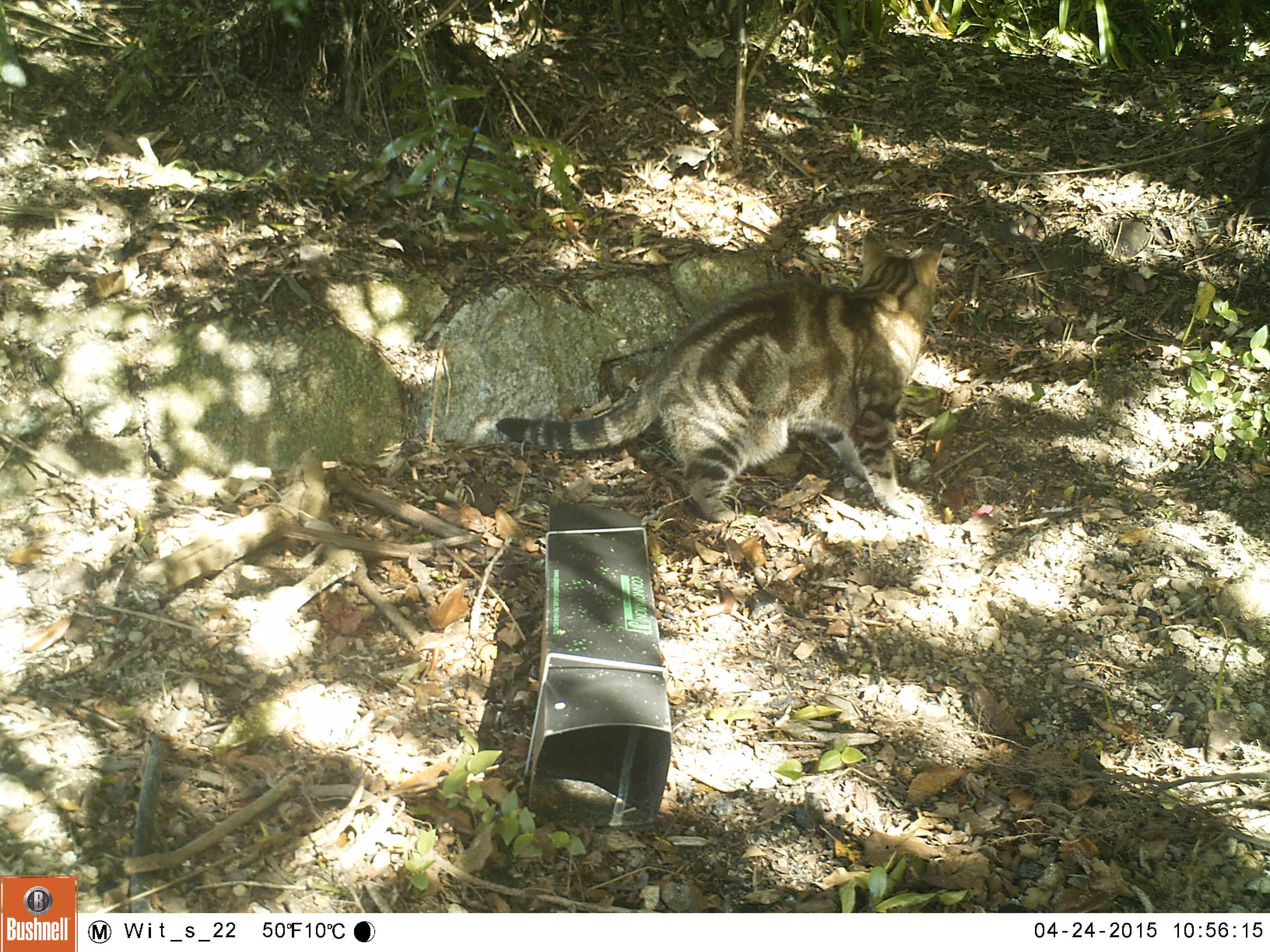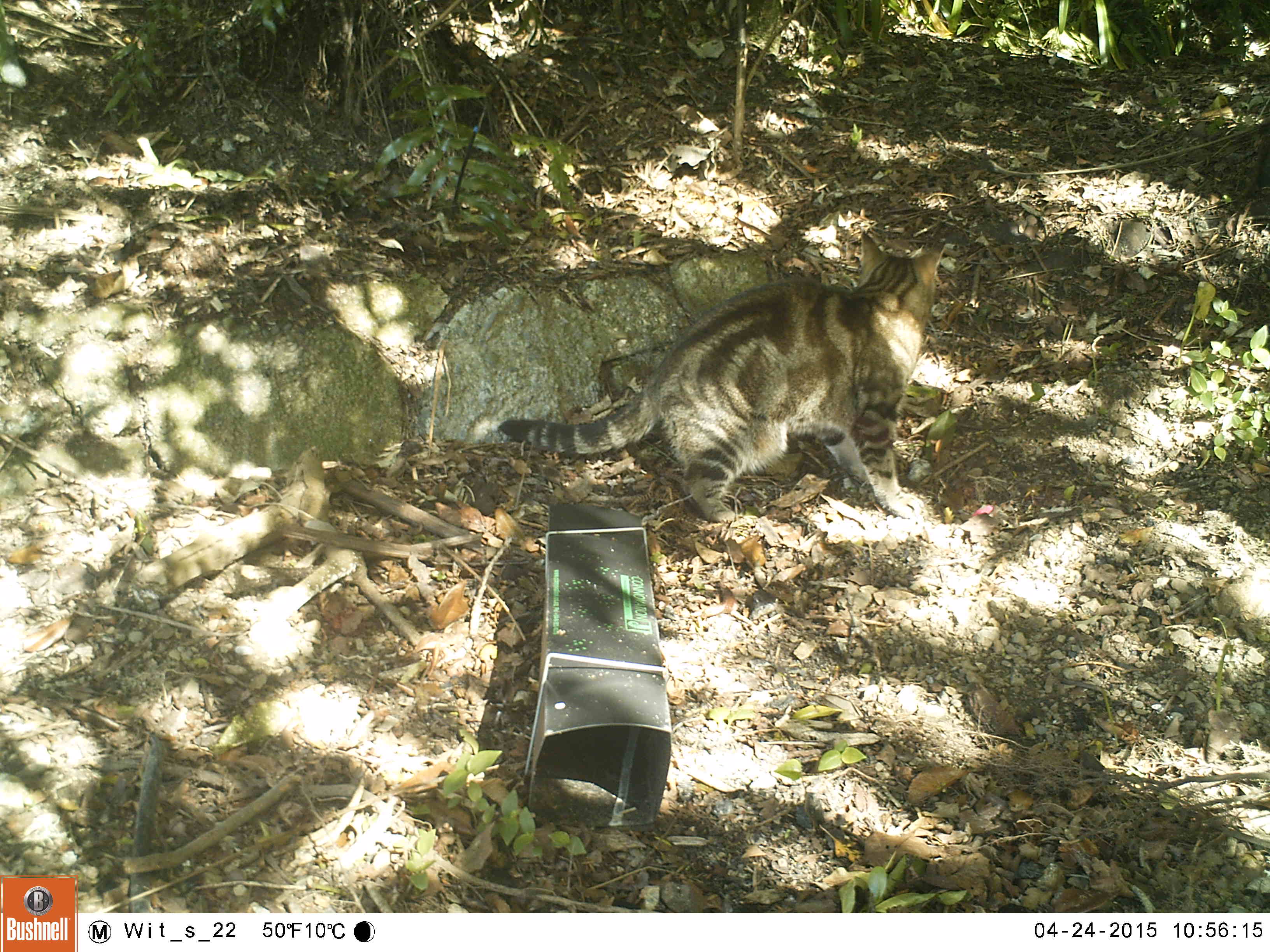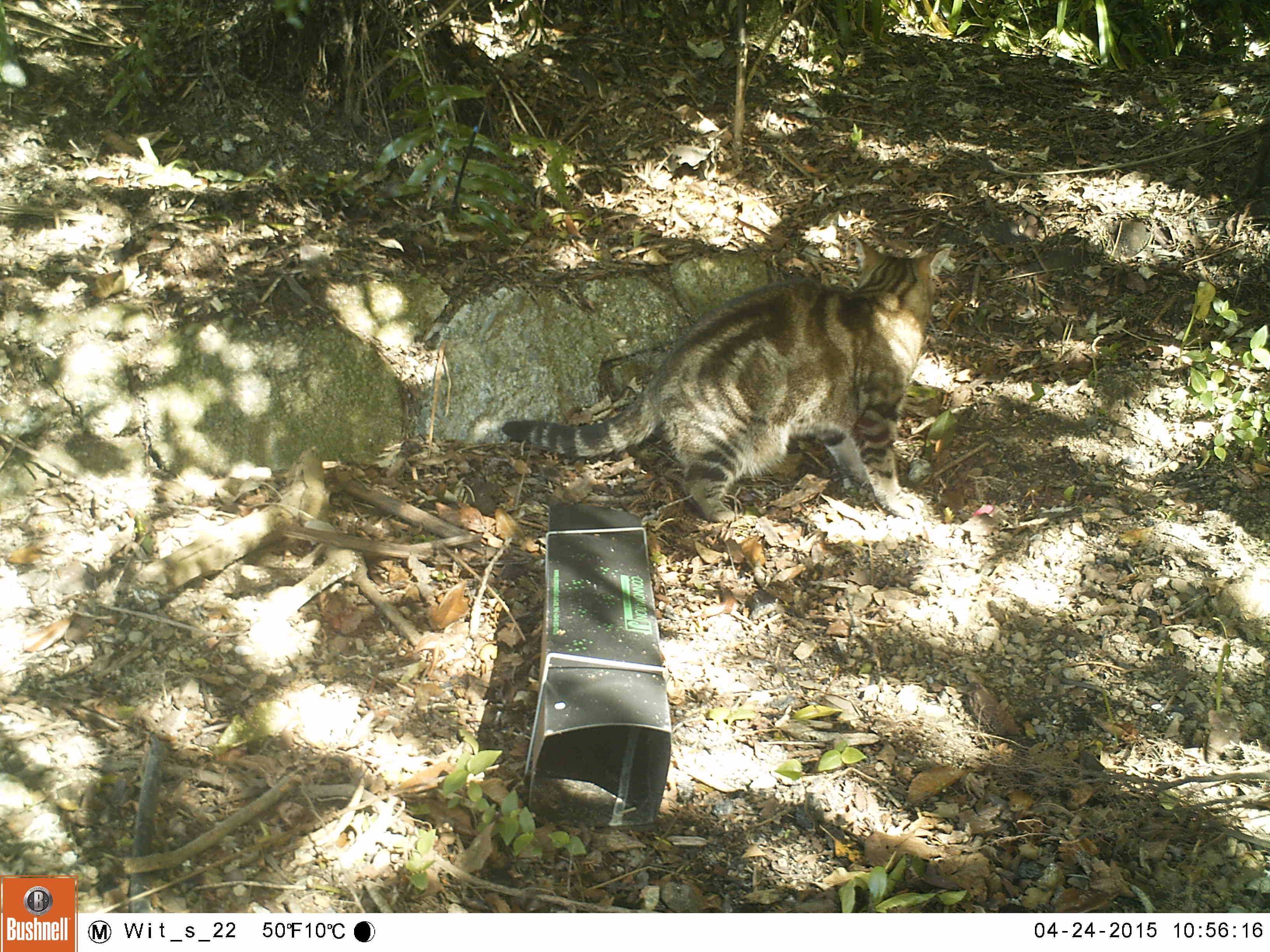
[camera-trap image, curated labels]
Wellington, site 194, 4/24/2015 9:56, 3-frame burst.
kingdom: Animalia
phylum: Chordata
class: Mammalia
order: Carnivora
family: Felidae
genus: Felis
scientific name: Felis catus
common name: cat